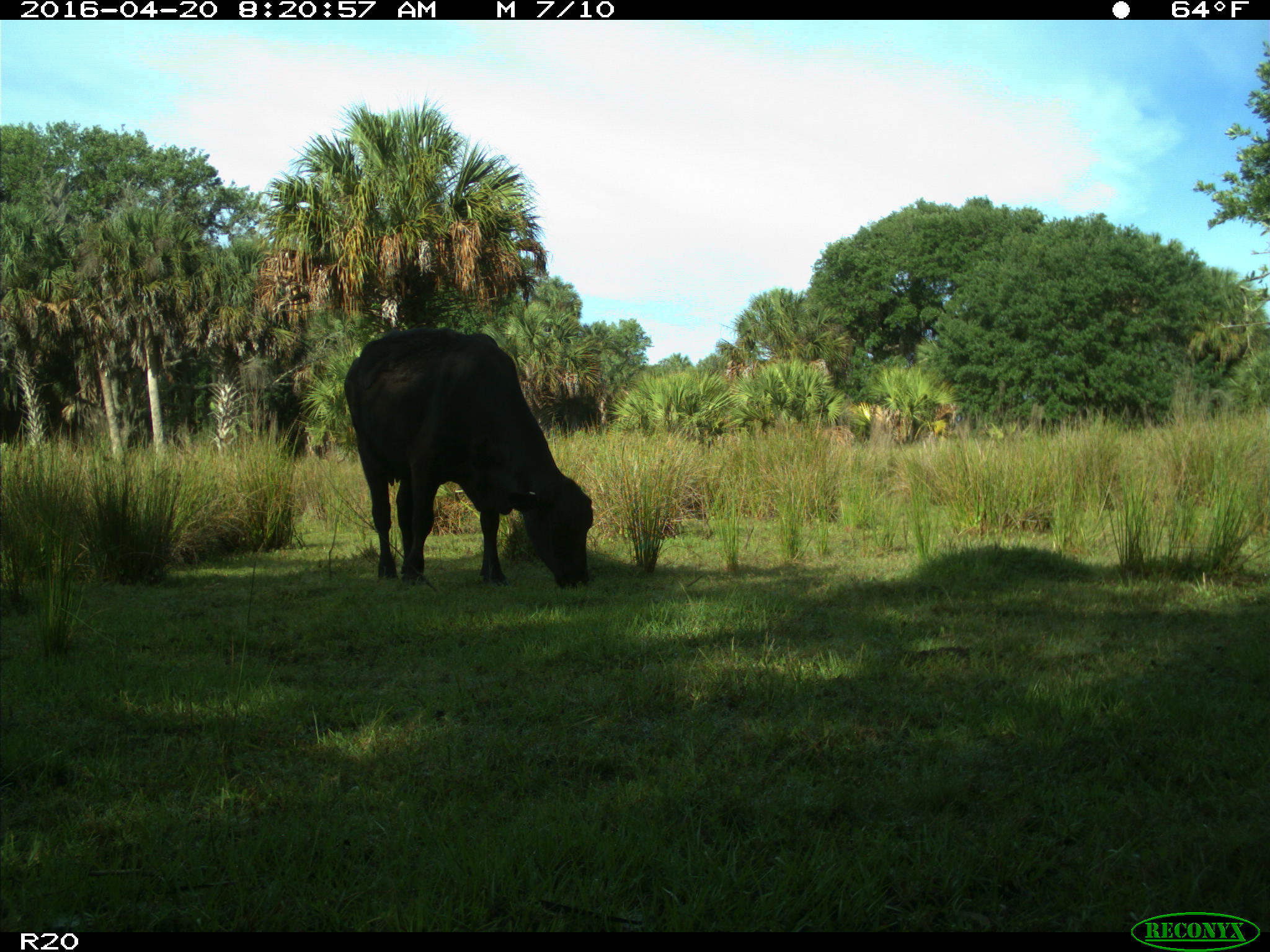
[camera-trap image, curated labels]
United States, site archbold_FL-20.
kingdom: Animalia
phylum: Chordata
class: Mammalia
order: Artiodactyla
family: Bovidae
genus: Bos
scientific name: Bos taurus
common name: domestic cow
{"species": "Bos taurus (domestic cow)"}